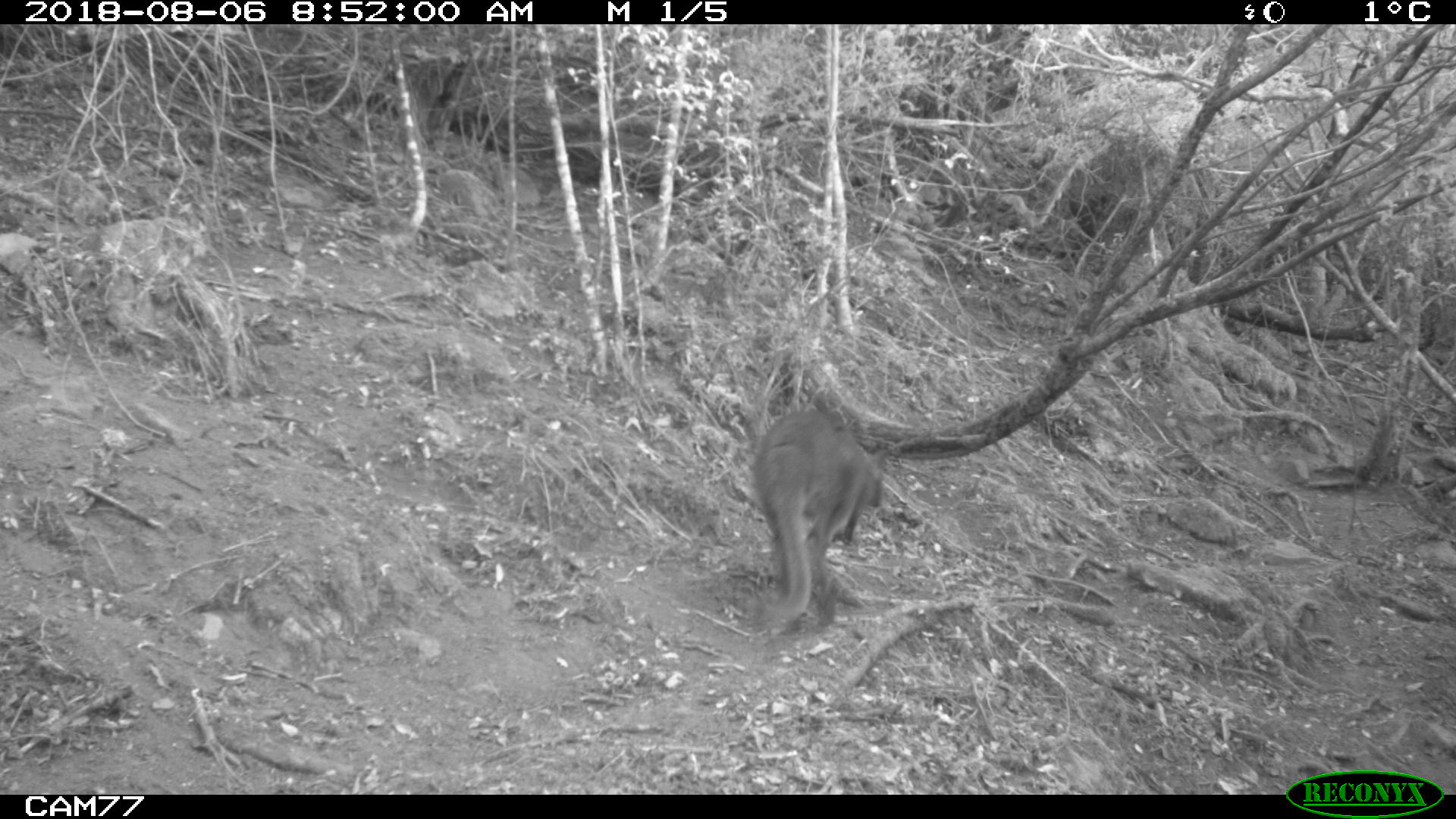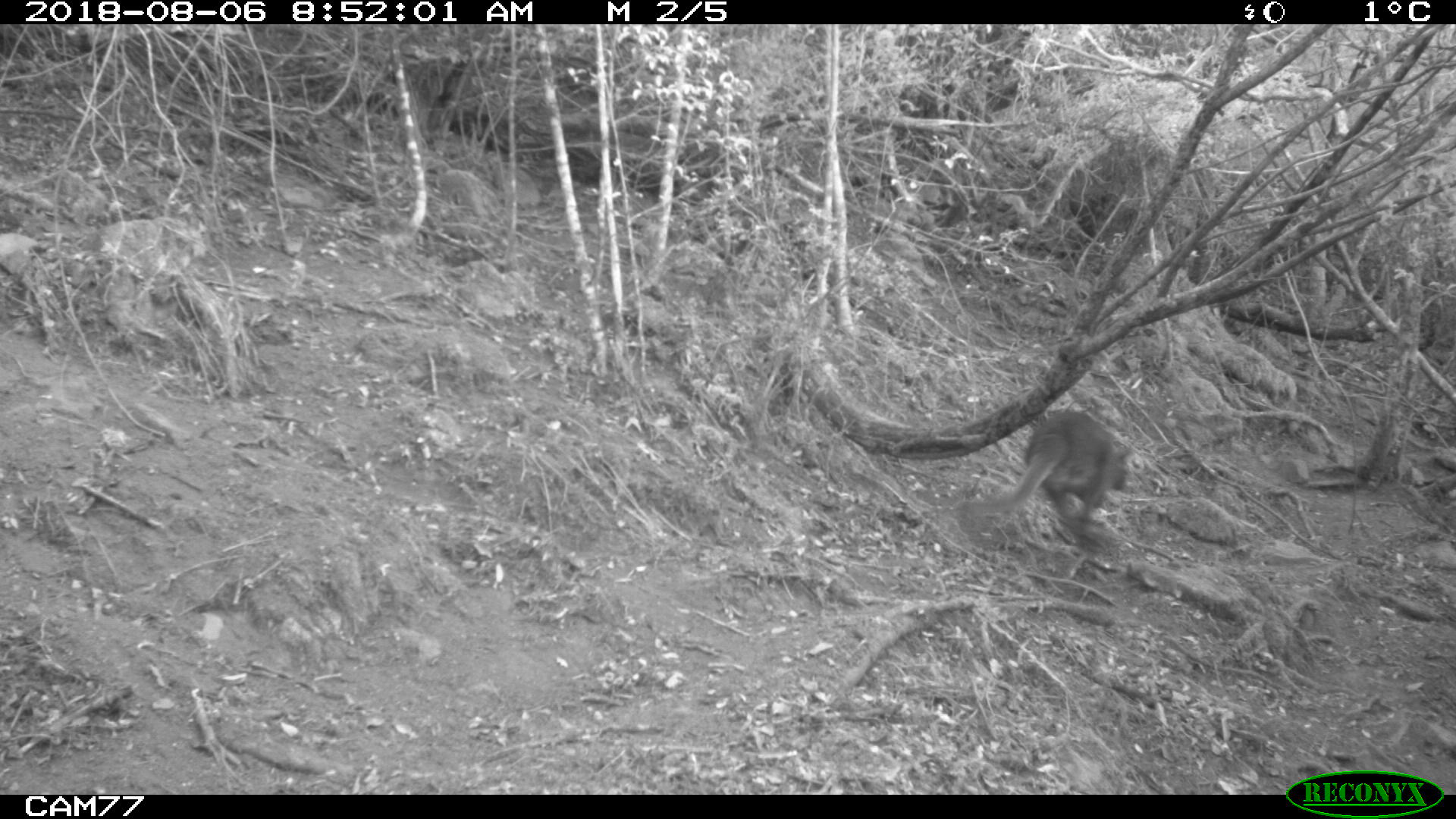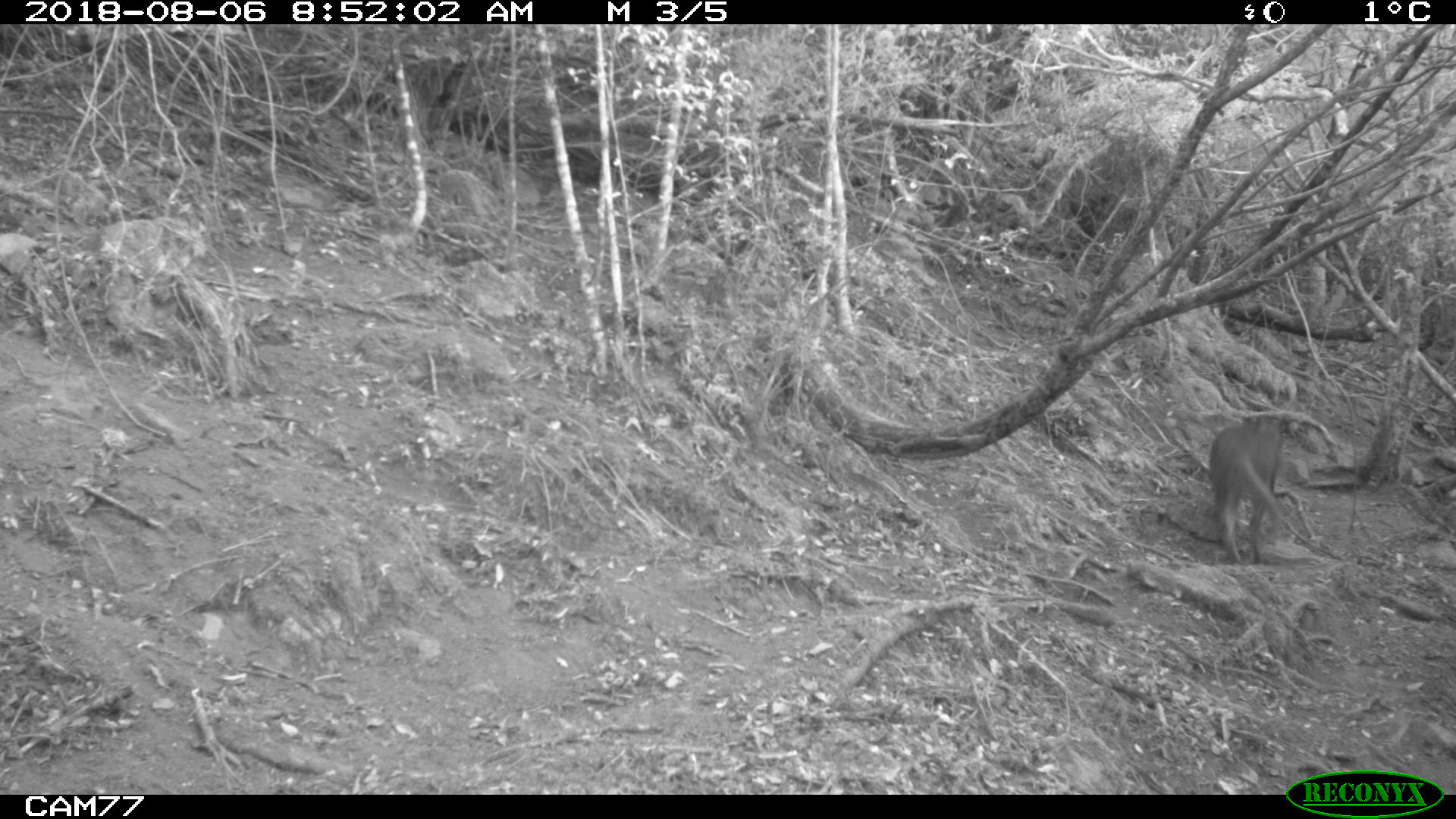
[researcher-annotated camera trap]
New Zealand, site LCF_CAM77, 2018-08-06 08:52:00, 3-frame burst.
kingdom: Animalia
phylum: Chordata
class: Mammalia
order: Diprotodontia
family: Macropodidae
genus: Notamacropus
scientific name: Notamacropus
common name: wallaby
Wallaby (Notamacropus).